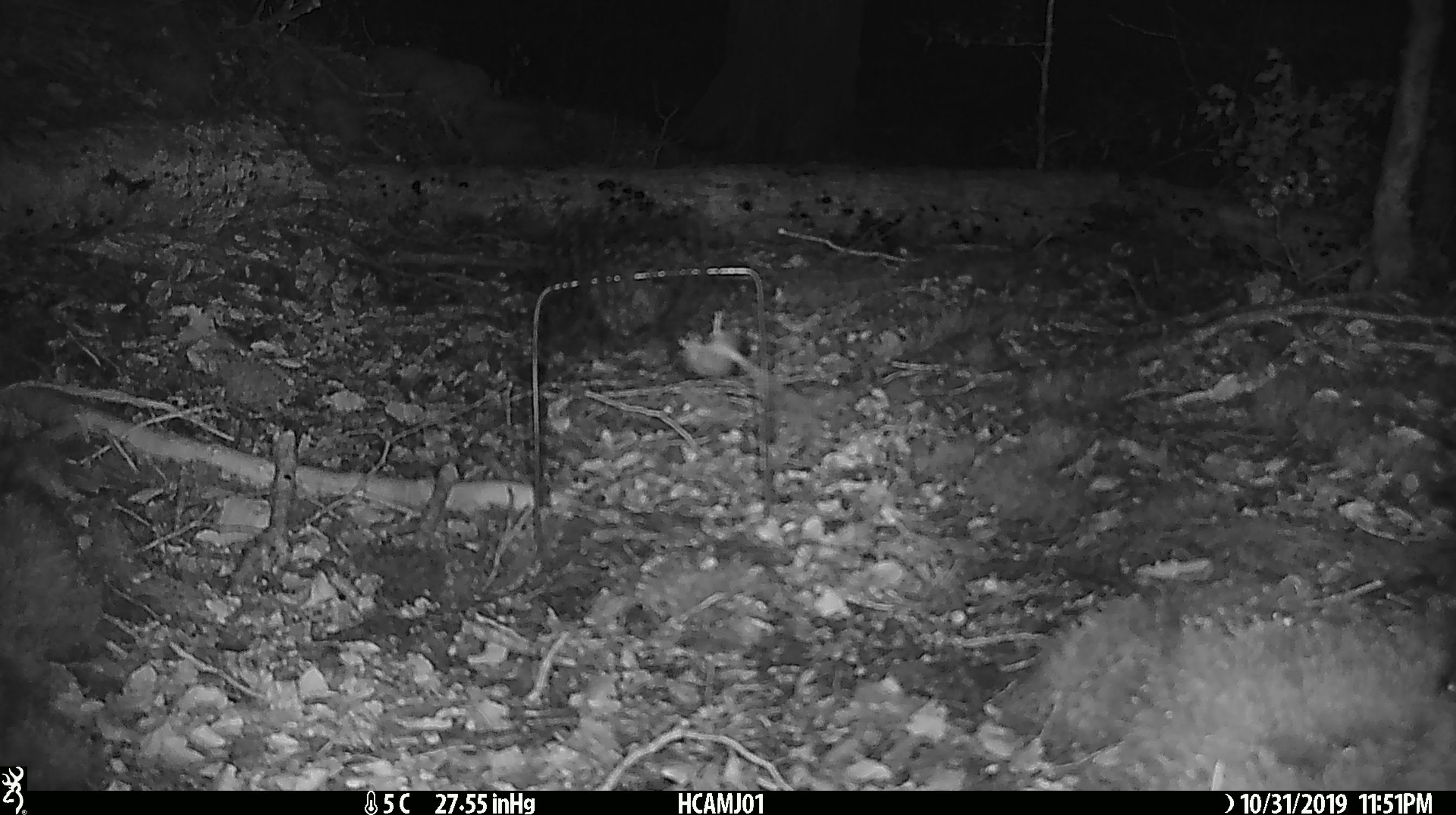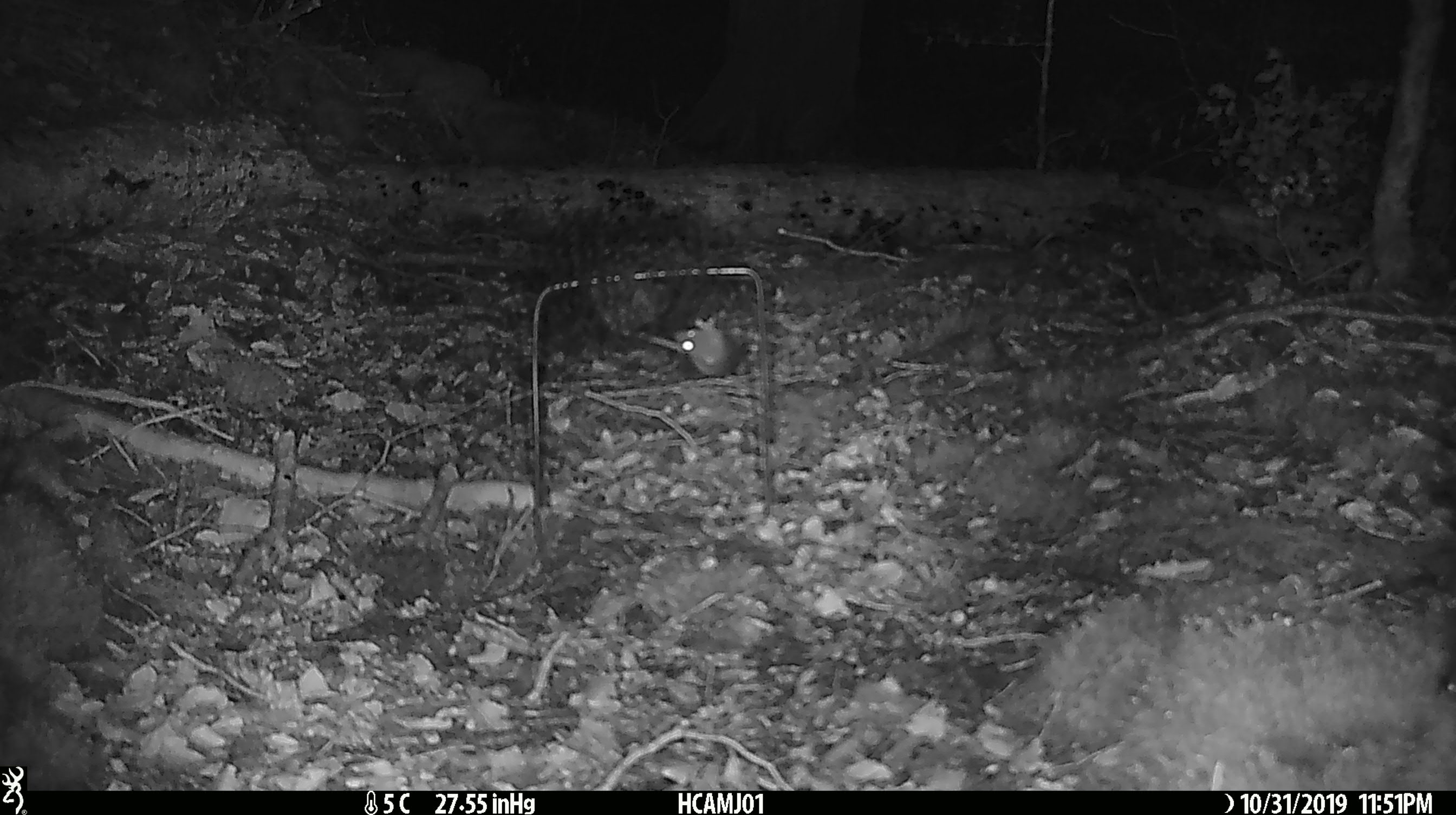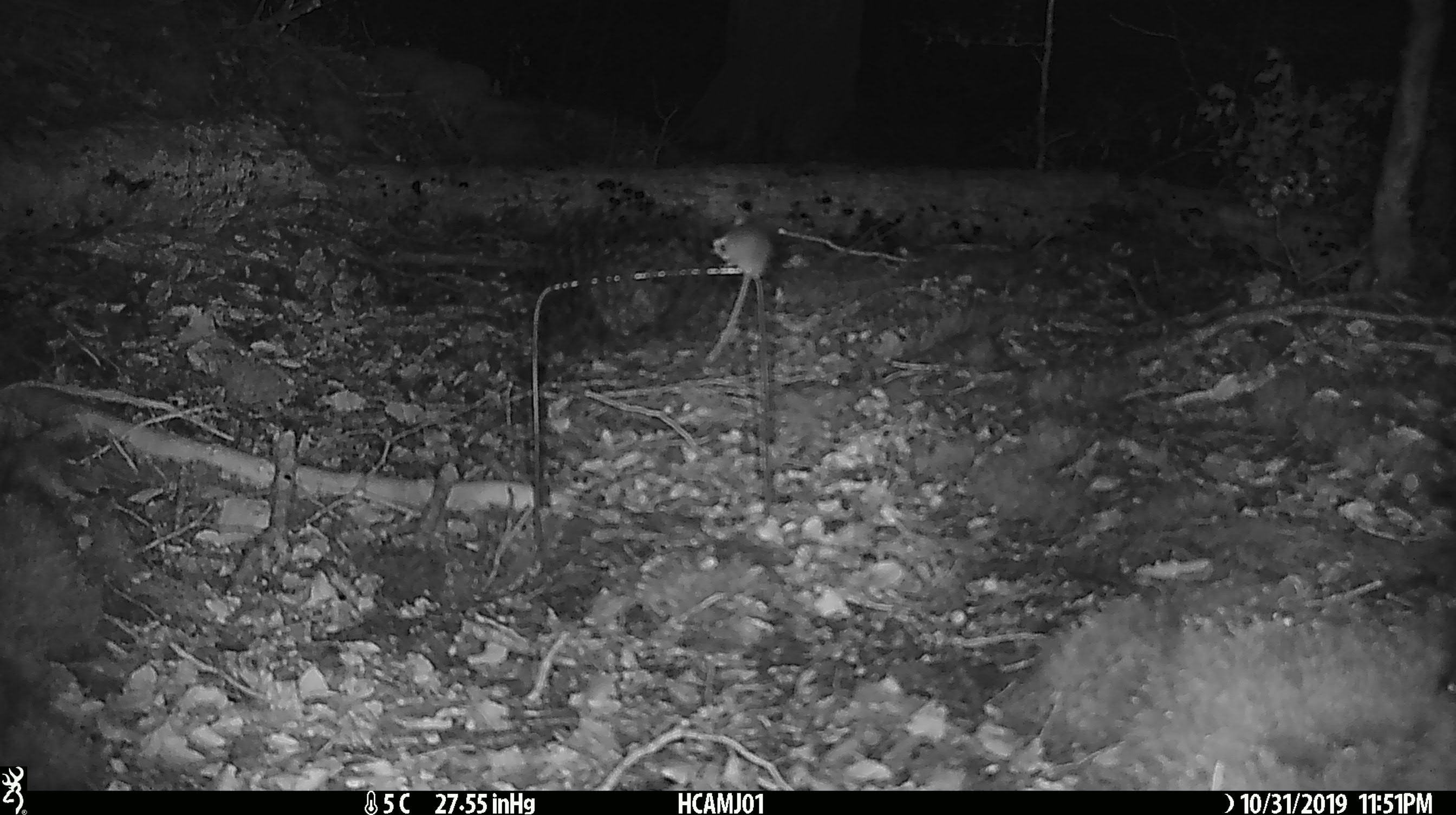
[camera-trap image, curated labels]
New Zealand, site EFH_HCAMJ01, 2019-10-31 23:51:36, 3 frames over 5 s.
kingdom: Animalia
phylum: Chordata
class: Mammalia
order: Rodentia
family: Muridae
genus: Mus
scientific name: Mus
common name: mouse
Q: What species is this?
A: Mouse (Mus).